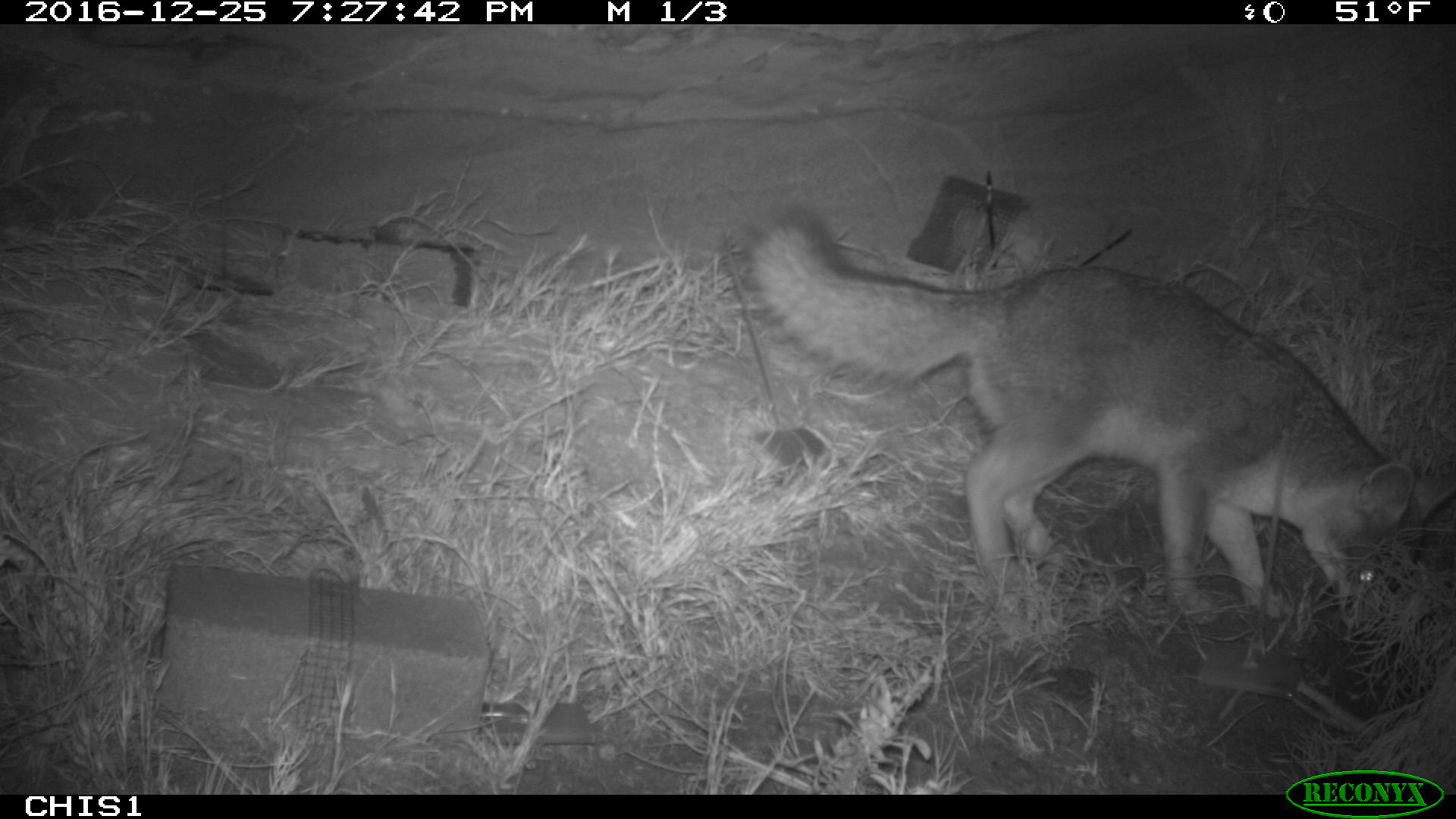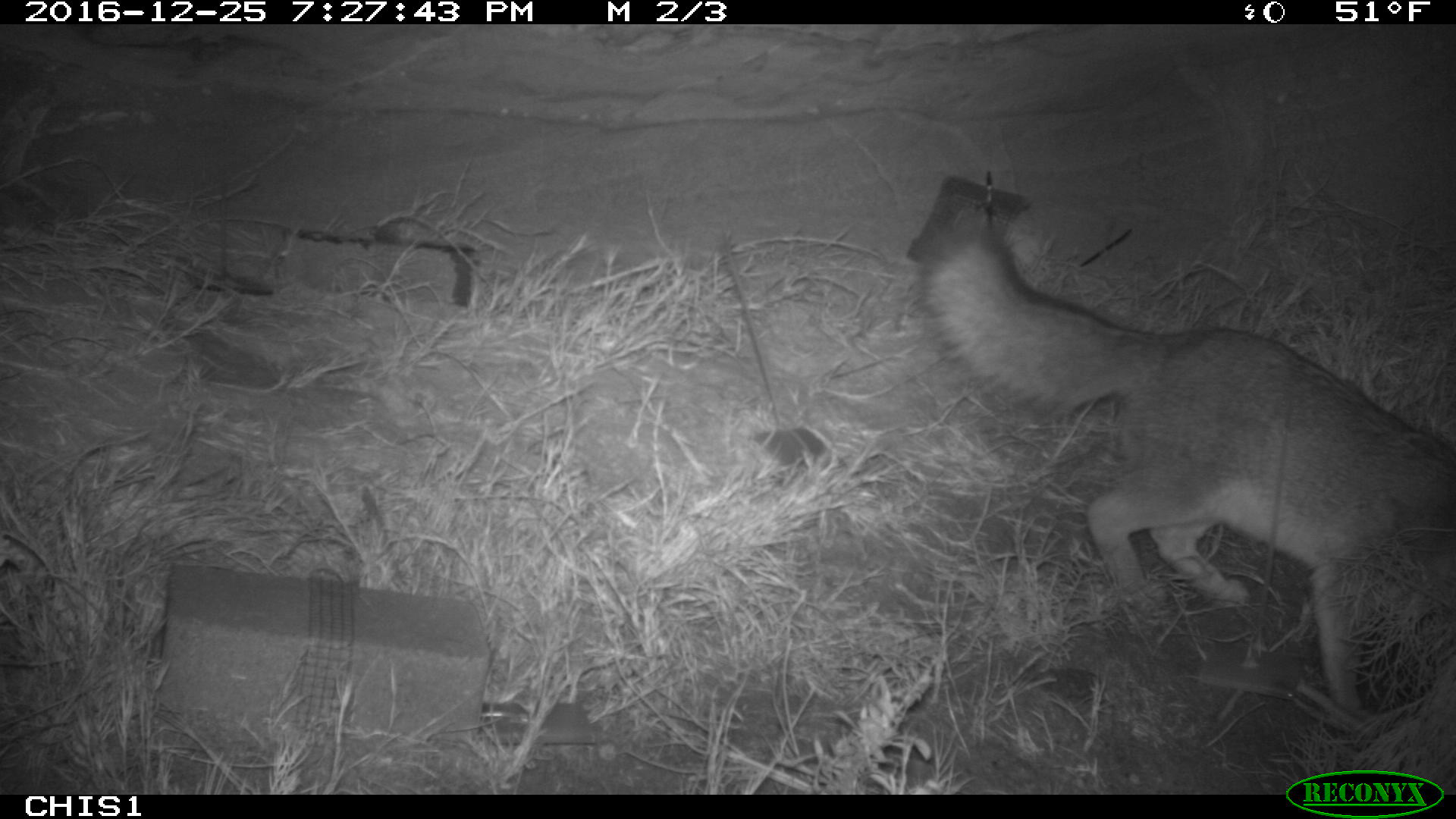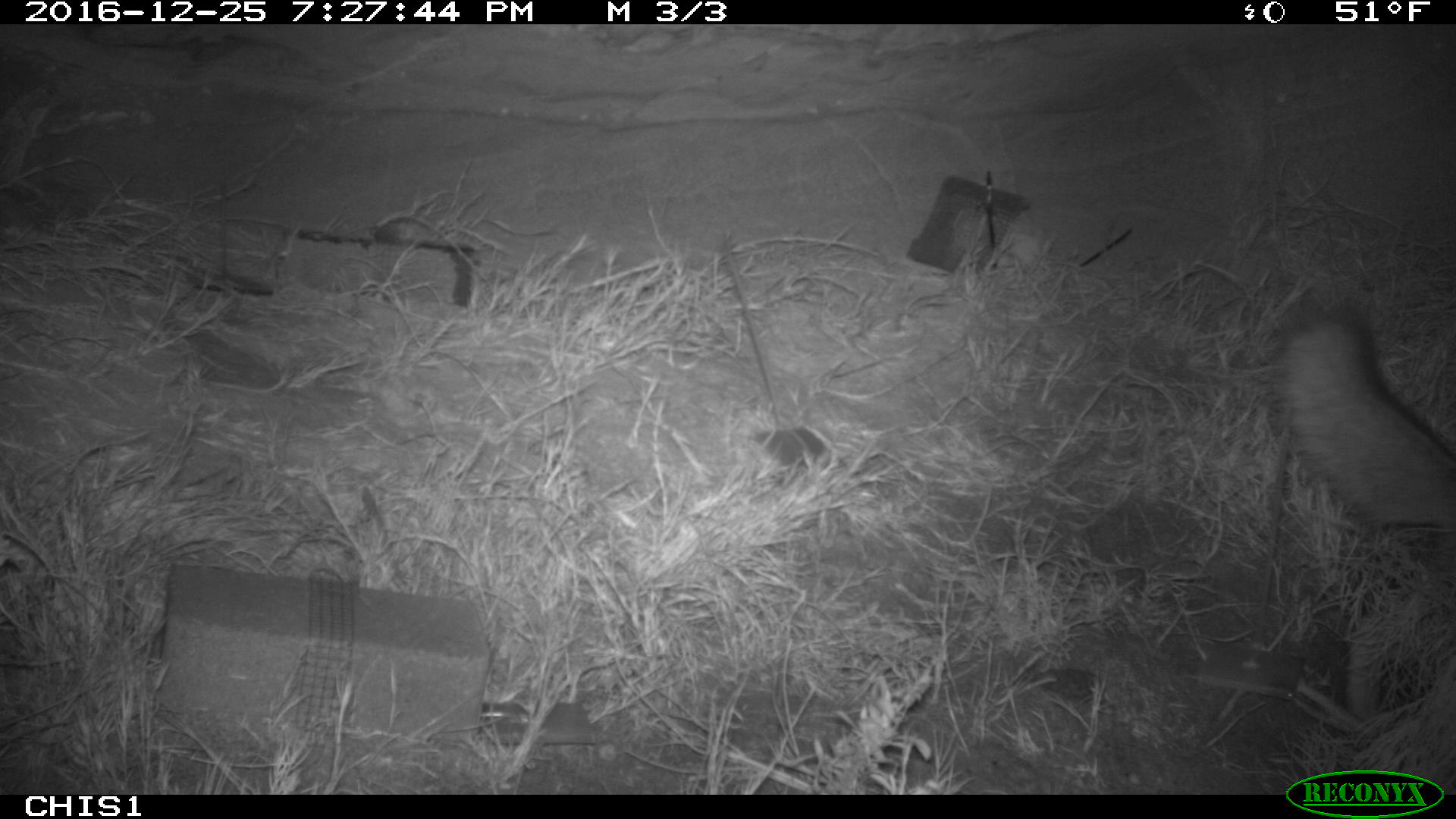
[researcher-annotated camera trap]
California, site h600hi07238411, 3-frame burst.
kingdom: Animalia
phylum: Chordata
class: Mammalia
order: Carnivora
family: Canidae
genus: Urocyon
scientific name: Urocyon littoralis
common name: island fox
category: fox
Fox (island fox) (Urocyon littoralis).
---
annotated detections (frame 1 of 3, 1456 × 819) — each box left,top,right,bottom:
fox: 748,202,1455,623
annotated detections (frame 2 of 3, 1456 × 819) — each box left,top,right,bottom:
fox: 914,209,1455,714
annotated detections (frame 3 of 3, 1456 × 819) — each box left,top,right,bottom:
fox: 1270,312,1455,736